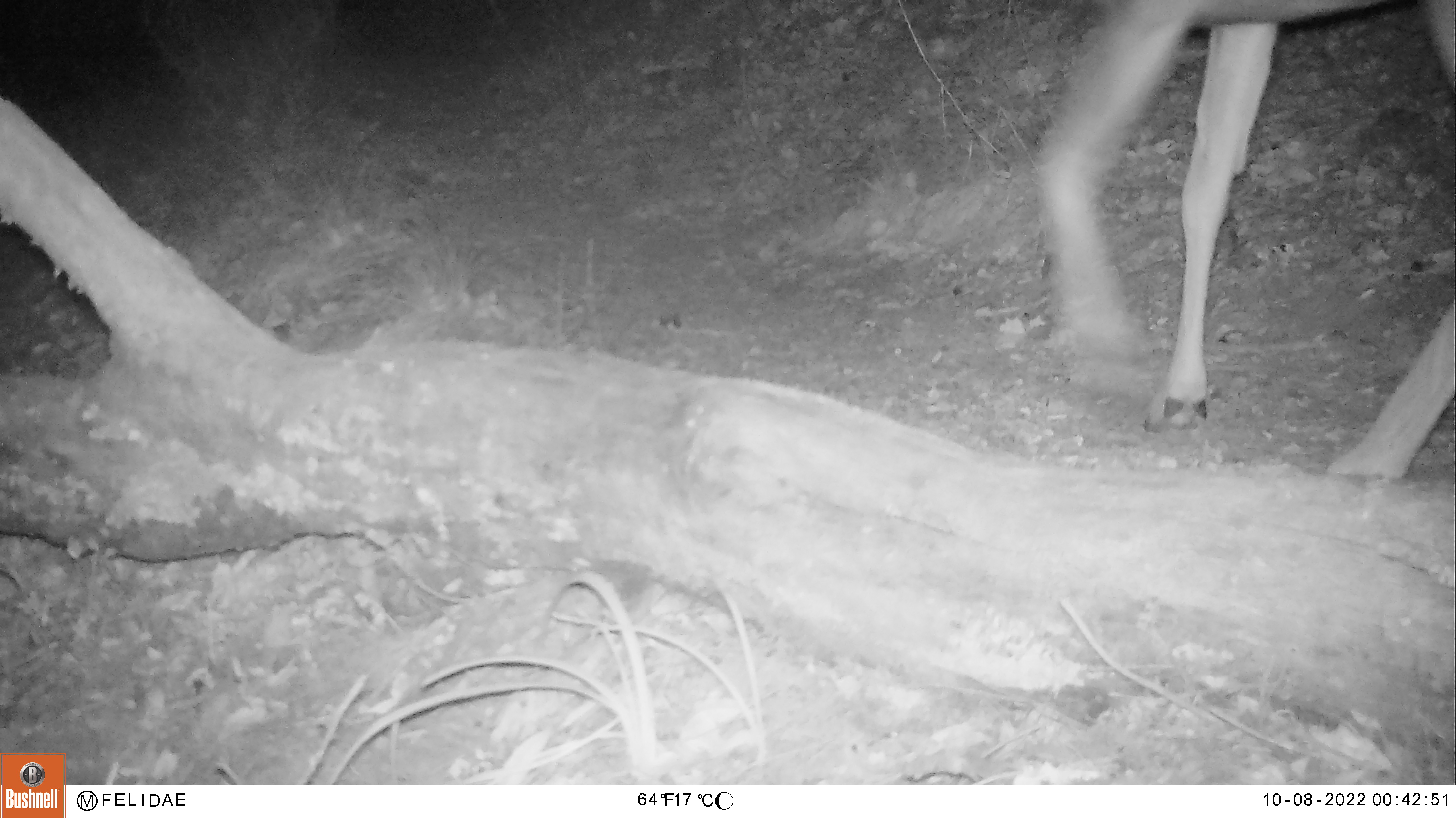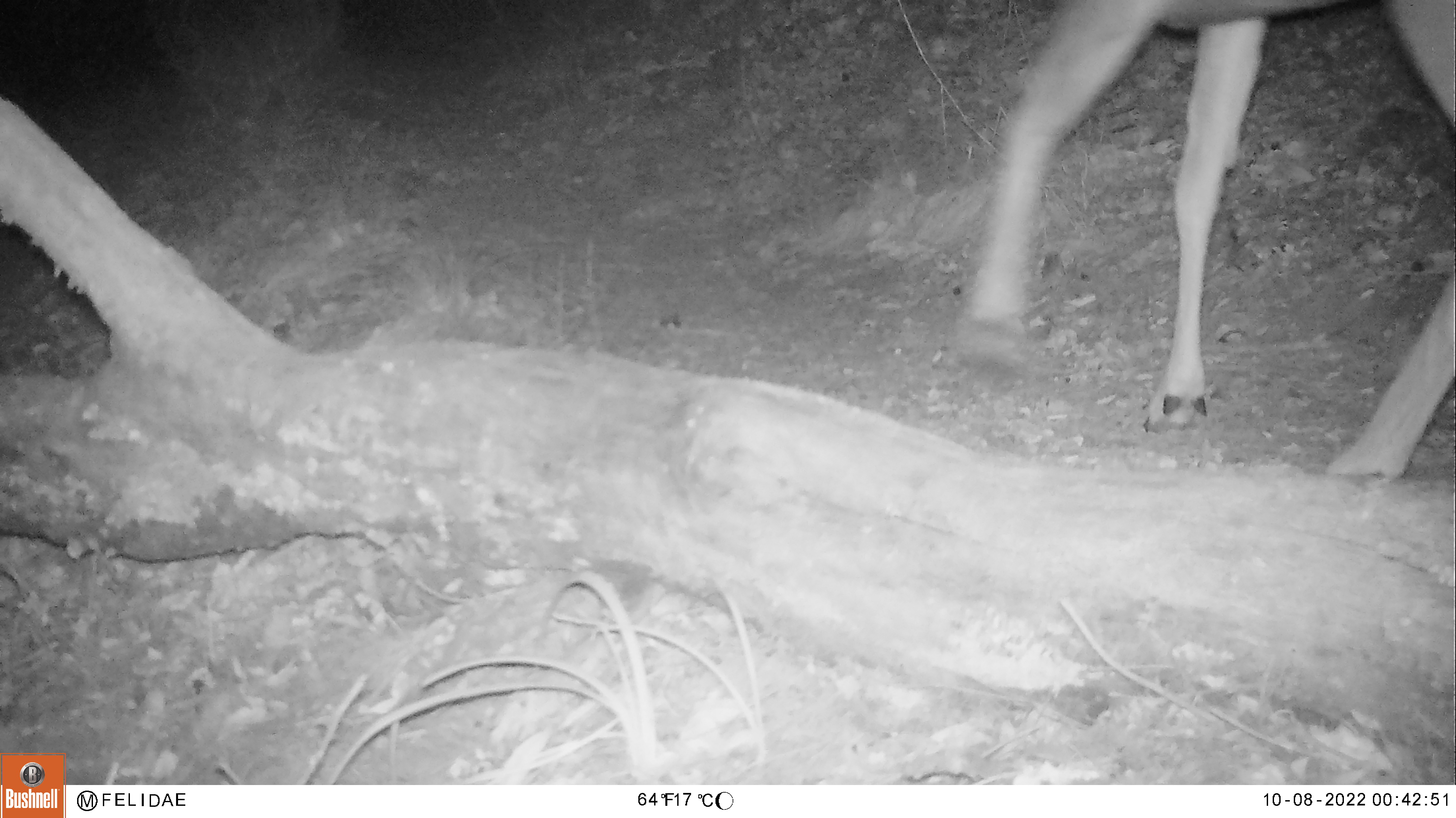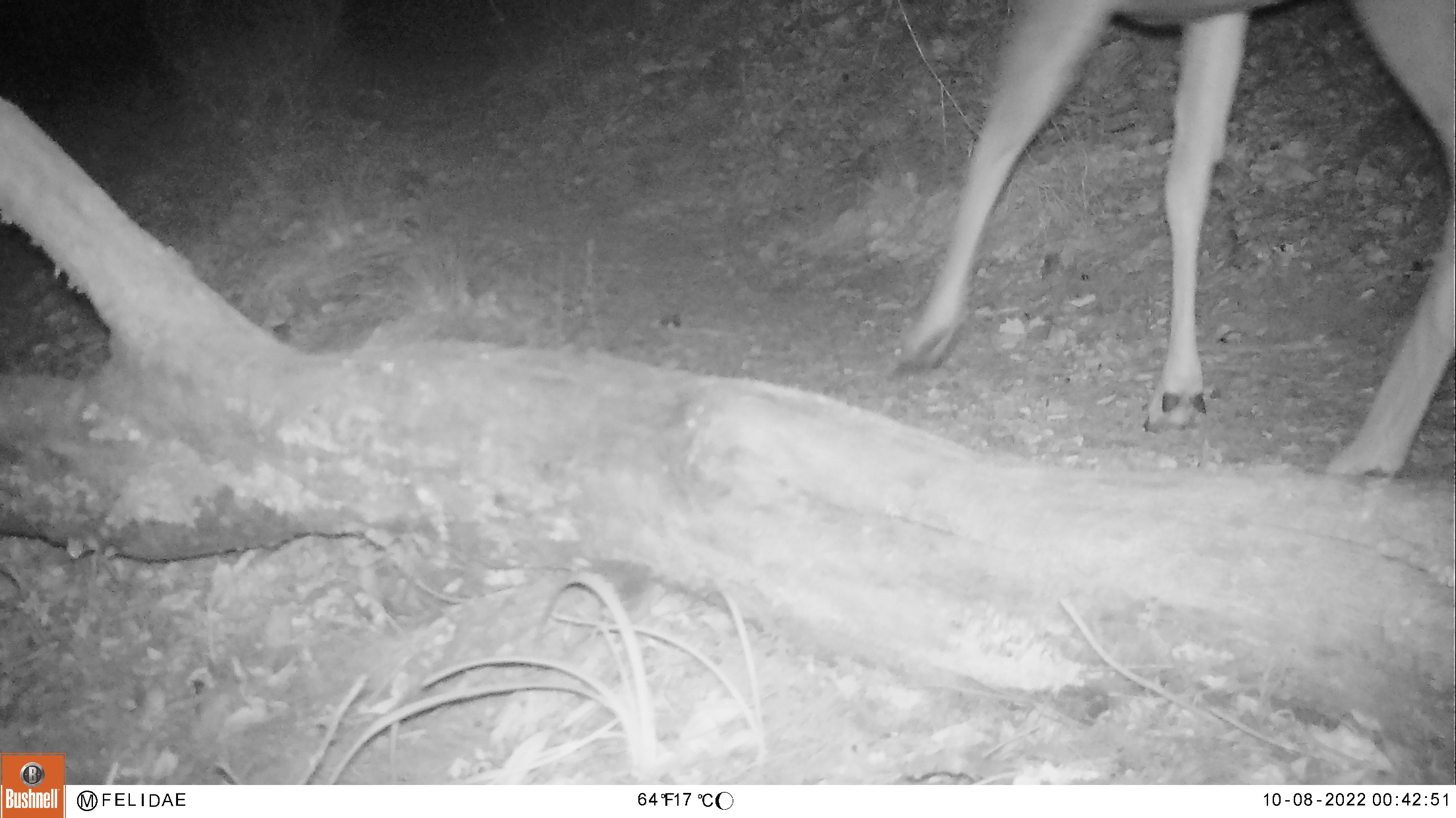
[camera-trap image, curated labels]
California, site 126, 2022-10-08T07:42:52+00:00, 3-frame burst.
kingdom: Animalia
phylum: Chordata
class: Mammalia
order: Artiodactyla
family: Cervidae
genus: Odocoileus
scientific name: Odocoileus hemionus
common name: mule deer